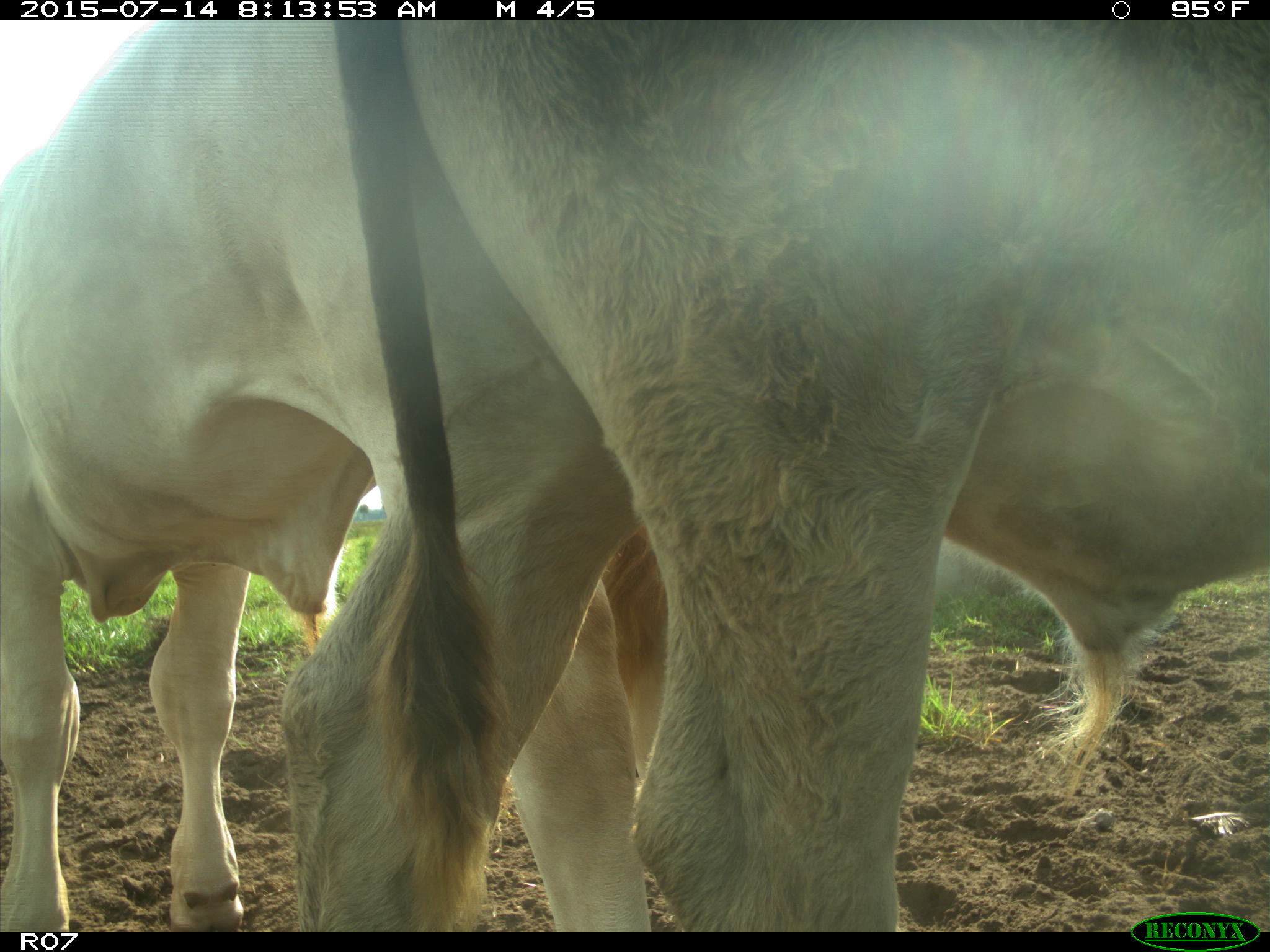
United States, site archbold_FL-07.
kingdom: Animalia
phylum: Chordata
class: Mammalia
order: Artiodactyla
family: Bovidae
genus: Bos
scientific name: Bos taurus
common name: domestic cow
Bos taurus (domestic cow).